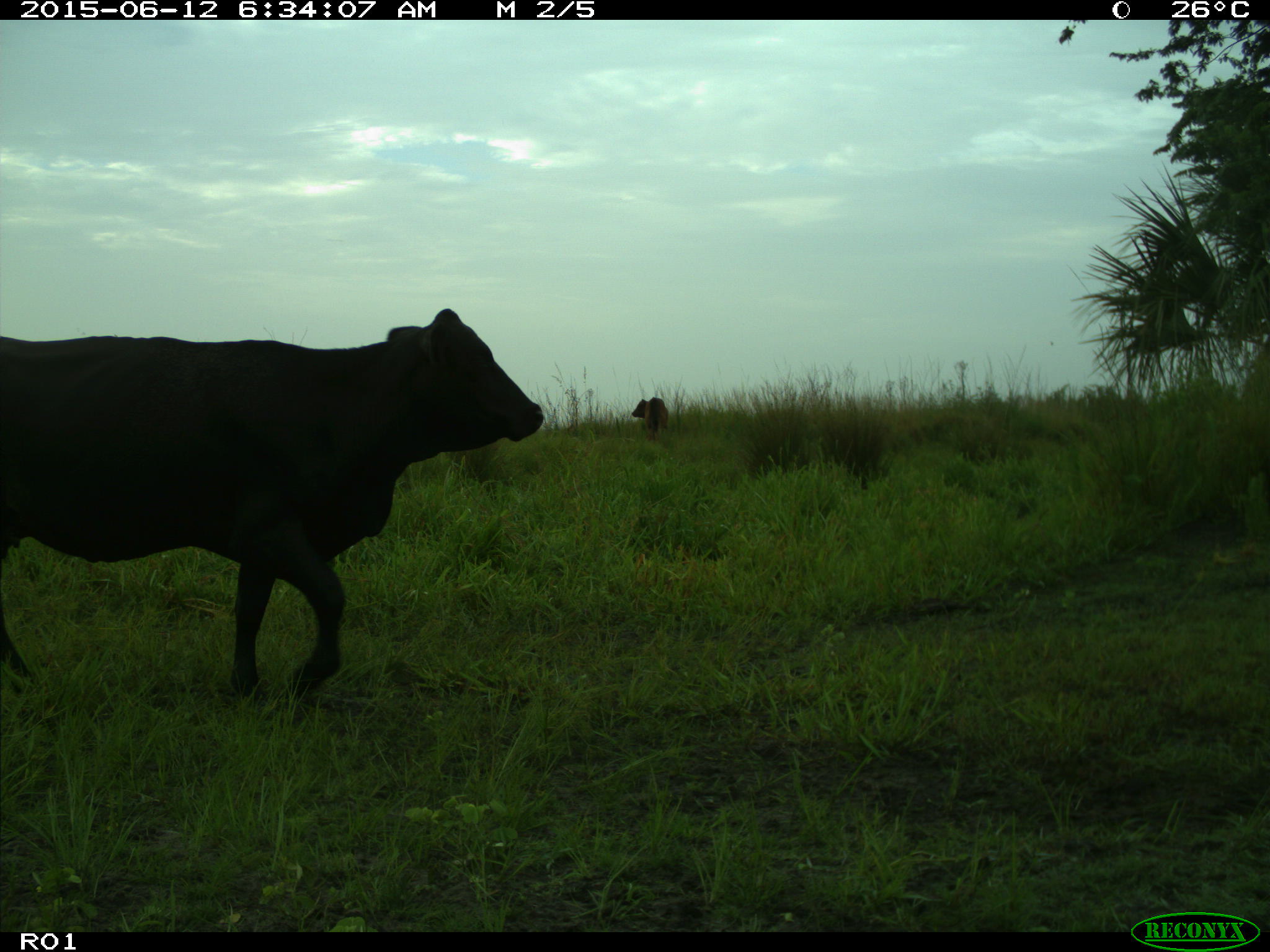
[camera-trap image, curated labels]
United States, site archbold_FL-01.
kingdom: Animalia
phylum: Chordata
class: Mammalia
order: Artiodactyla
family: Bovidae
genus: Bos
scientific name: Bos taurus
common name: domestic cow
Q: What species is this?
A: Bos taurus (domestic cow).